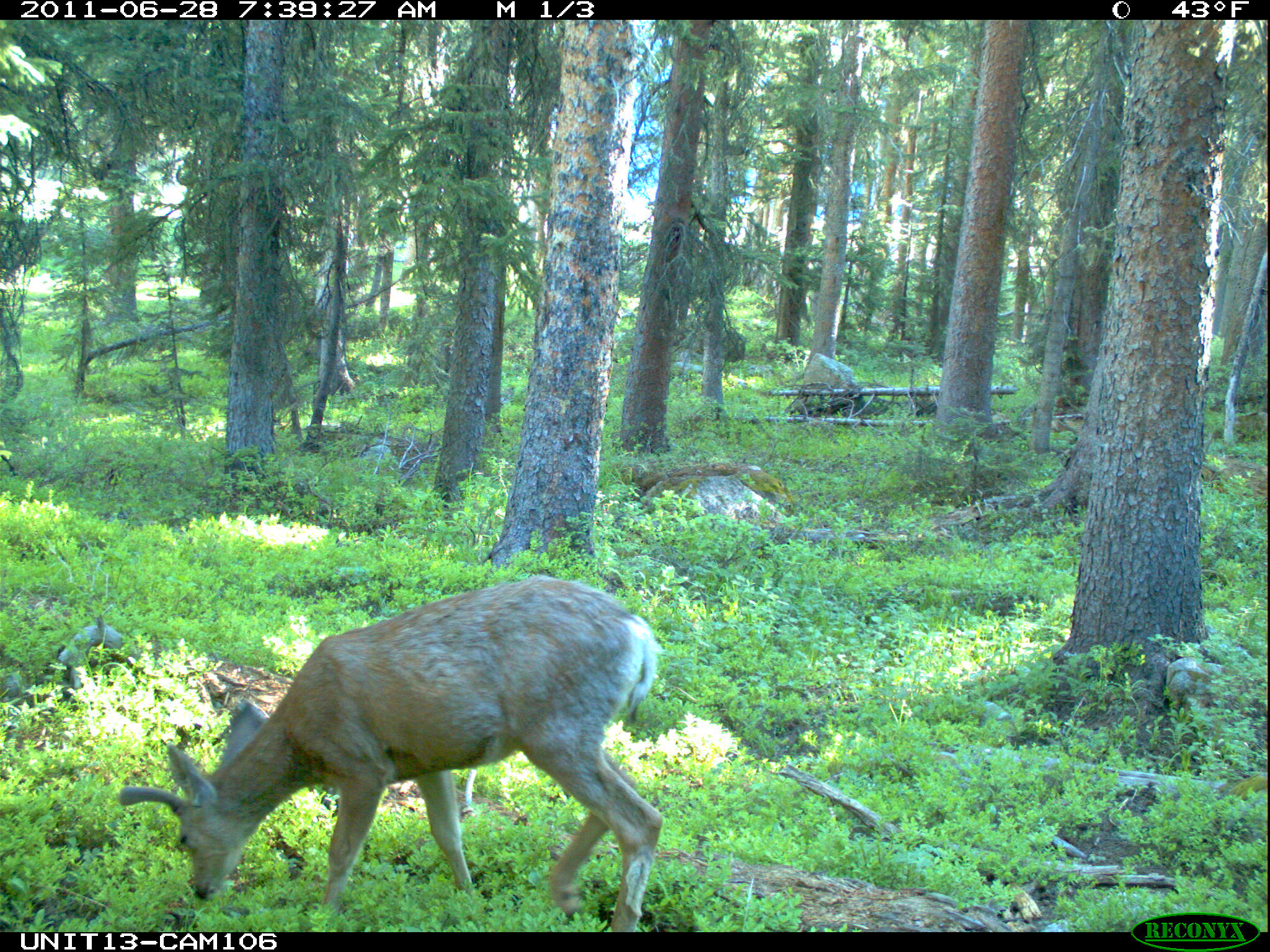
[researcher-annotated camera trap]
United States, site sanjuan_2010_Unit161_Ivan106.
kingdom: Animalia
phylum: Chordata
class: Mammalia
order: Artiodactyla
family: Cervidae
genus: Odocoileus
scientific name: Odocoileus hemionus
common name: mule deer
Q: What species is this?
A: Odocoileus hemionus (mule deer).